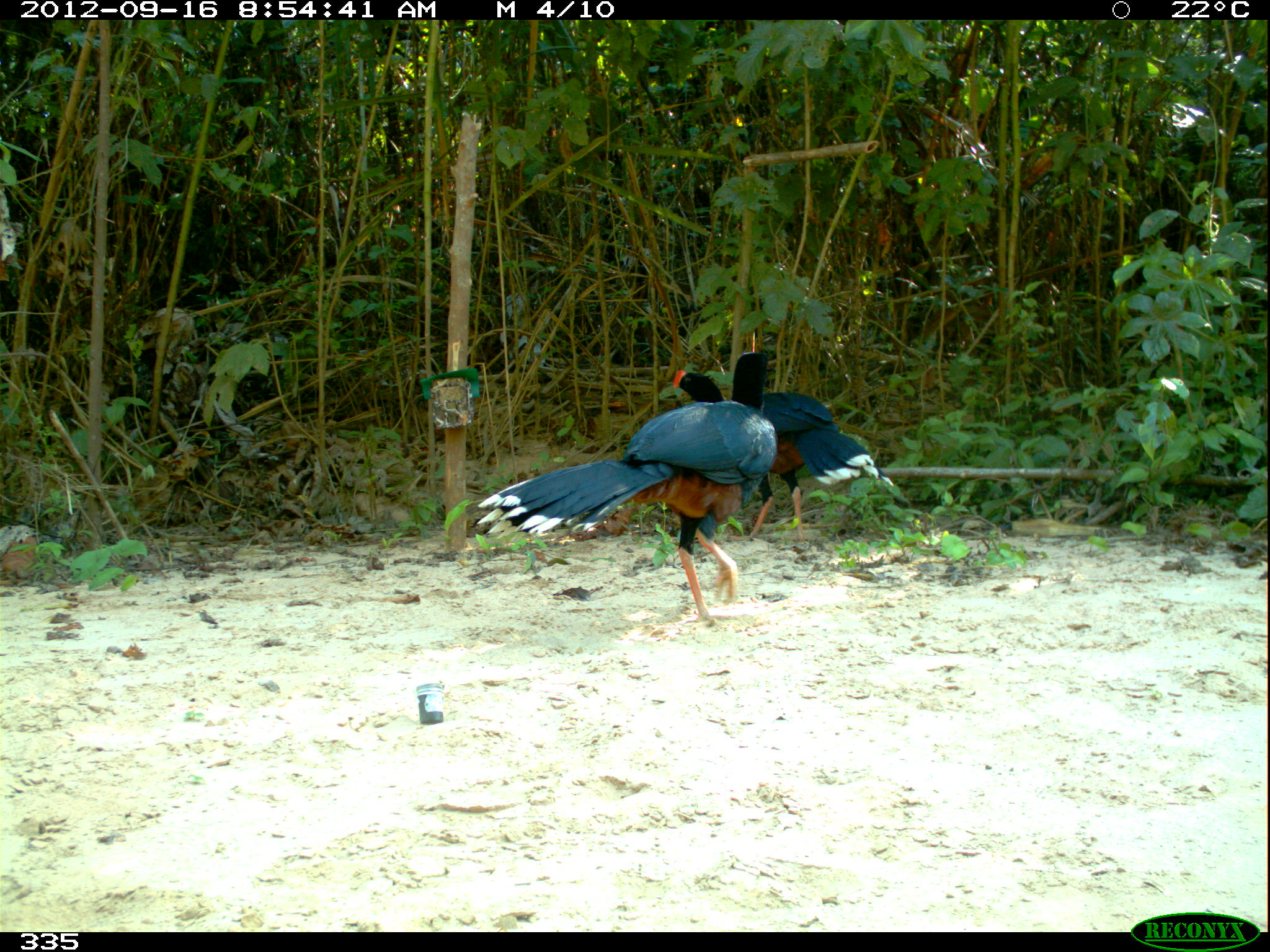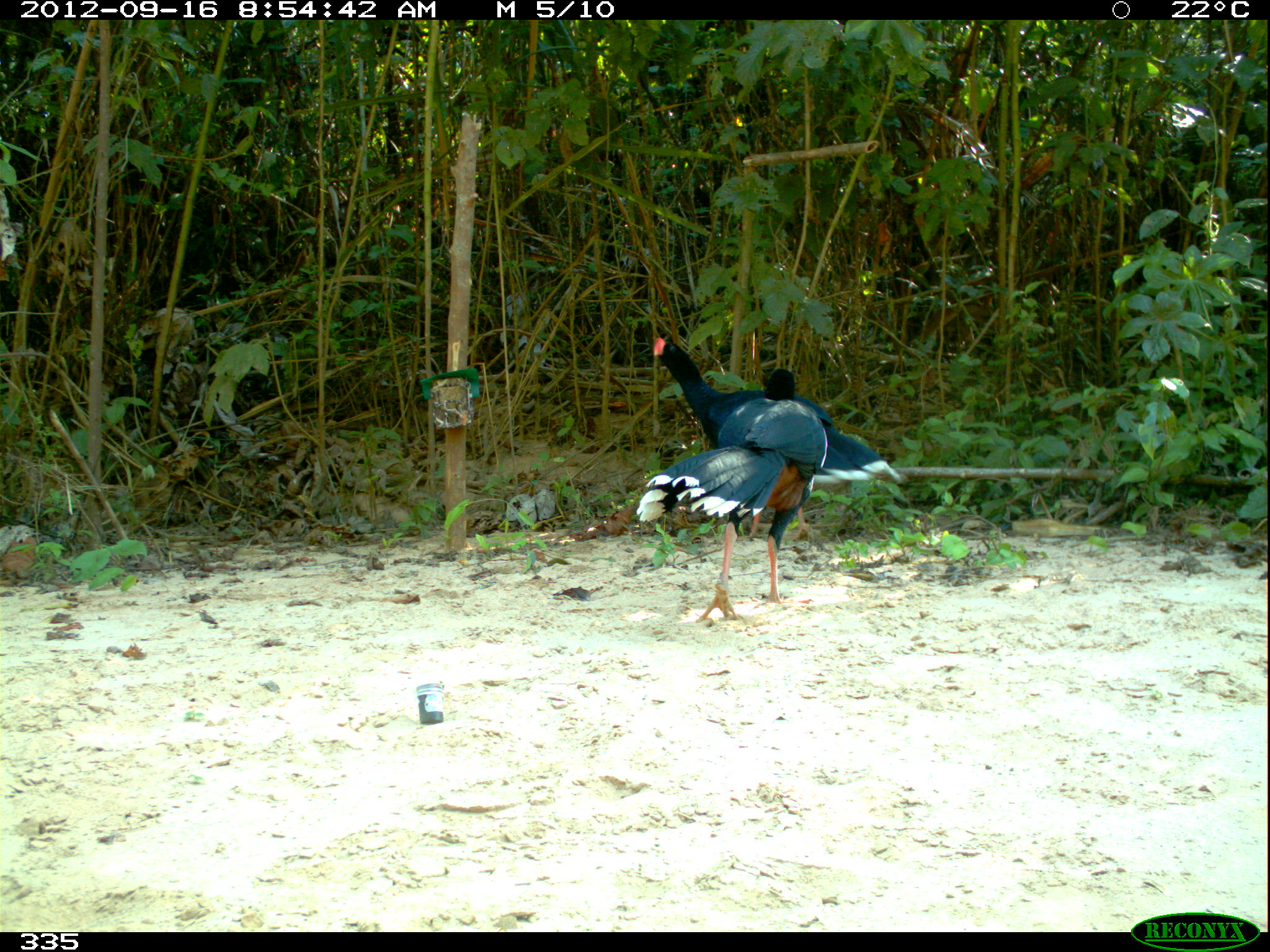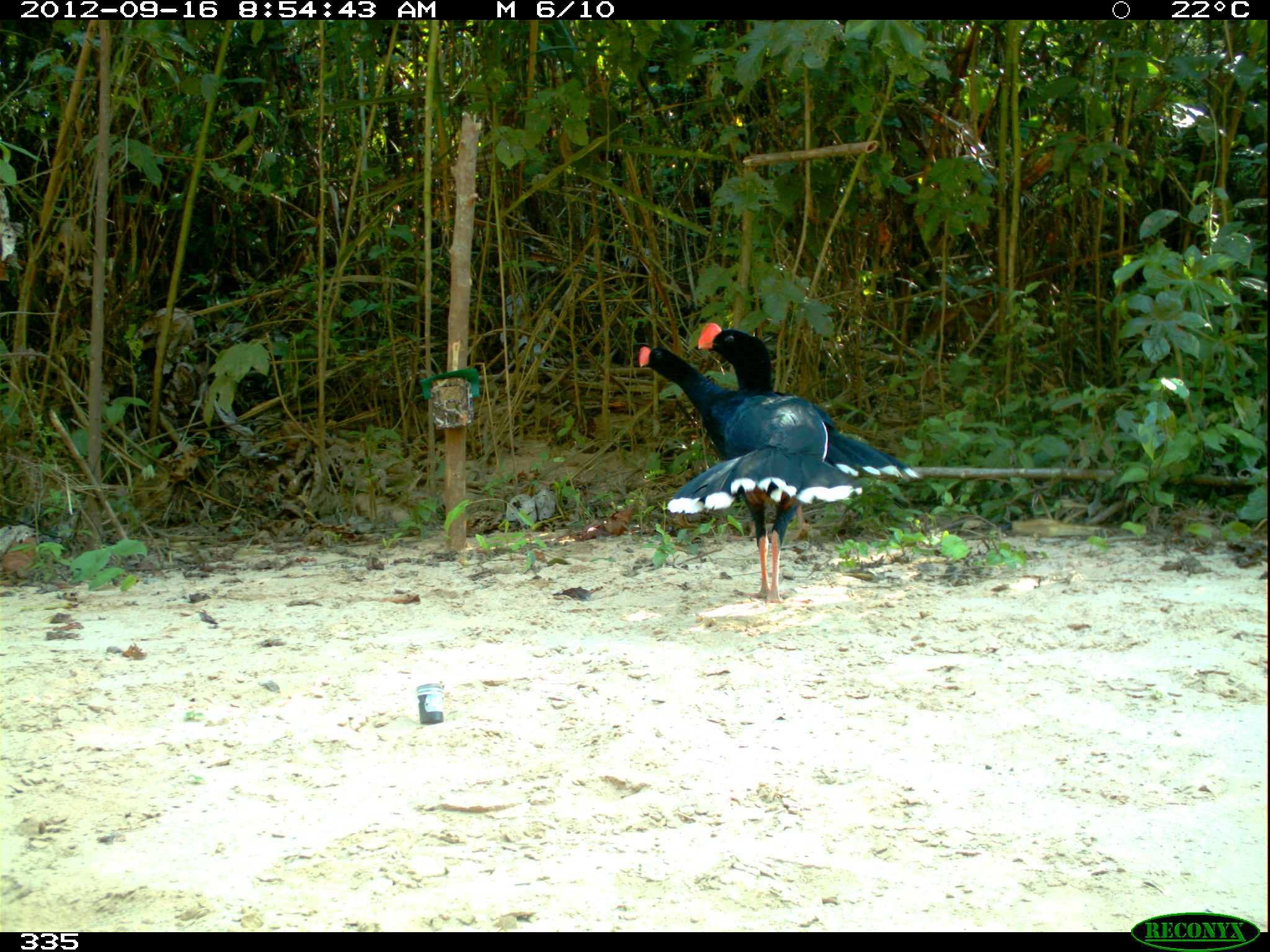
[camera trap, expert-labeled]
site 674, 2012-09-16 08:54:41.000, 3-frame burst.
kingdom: Animalia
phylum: Chordata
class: Aves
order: Galliformes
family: Cracidae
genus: Mitu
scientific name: Mitu tuberosum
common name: razor-billed curassow